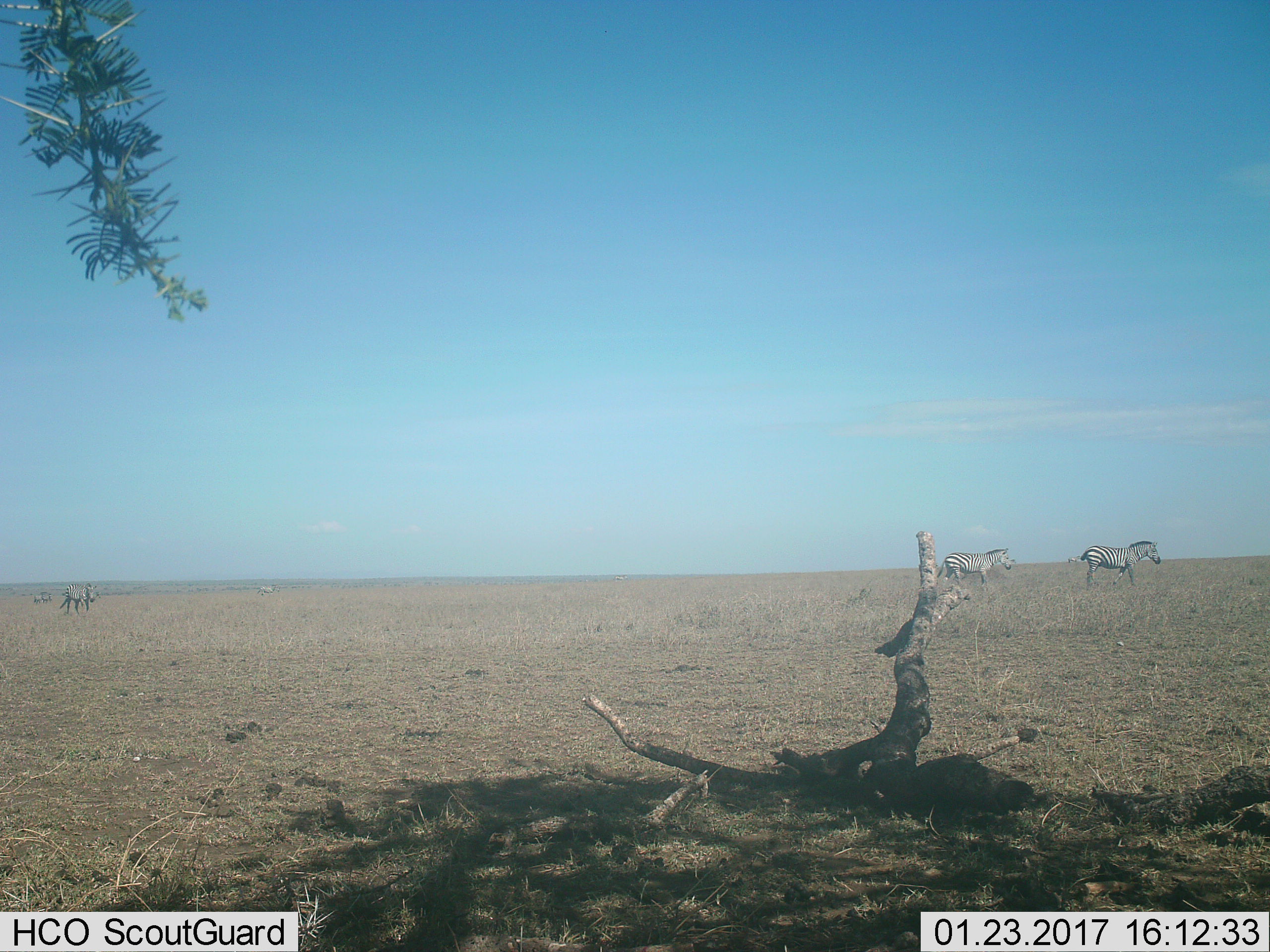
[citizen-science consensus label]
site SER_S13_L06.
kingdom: Animalia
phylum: Chordata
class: Mammalia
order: Perissodactyla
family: Equidae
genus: Equus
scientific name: Equus quagga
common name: plains zebra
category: zebraplains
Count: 4.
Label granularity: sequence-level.